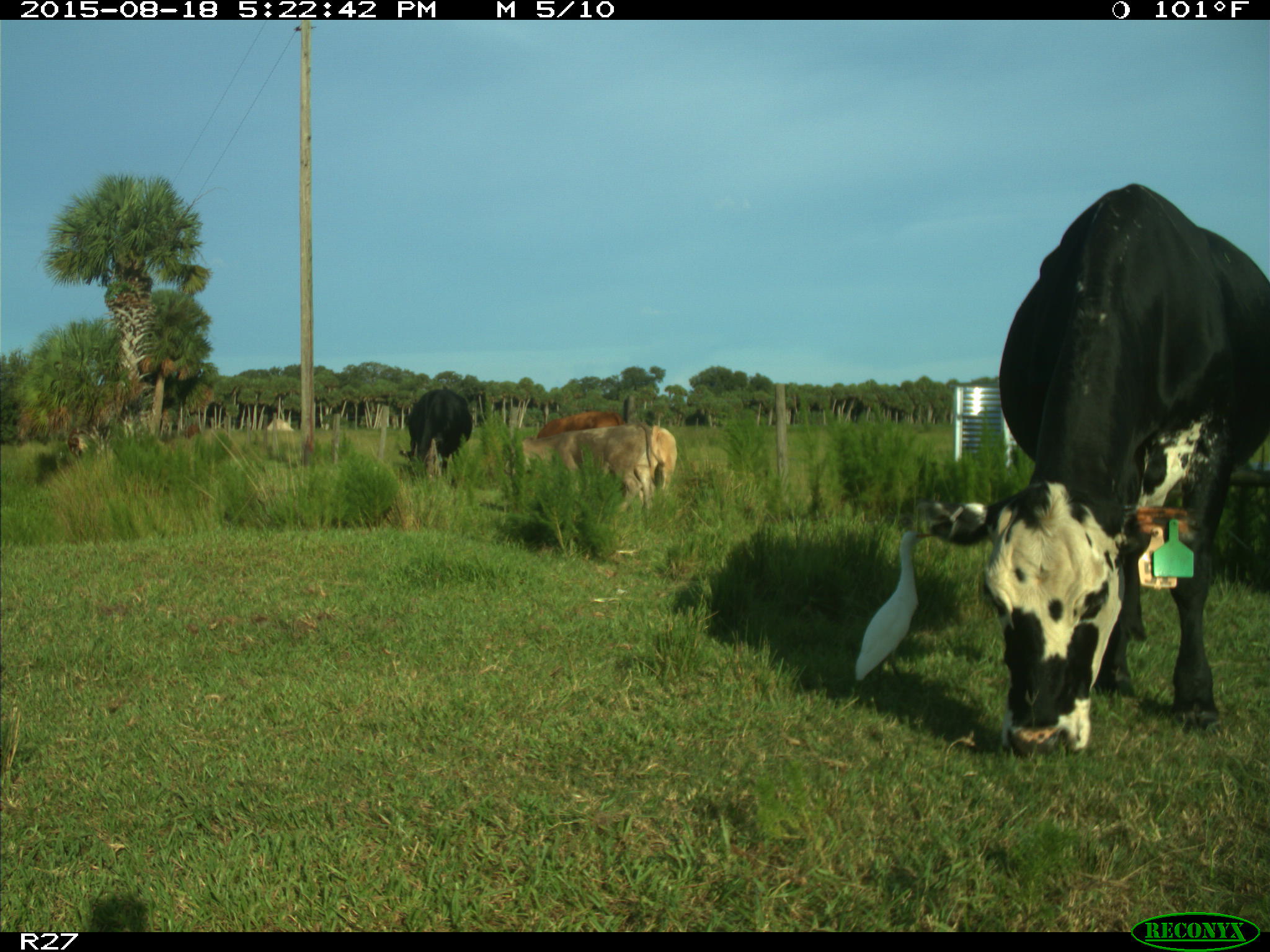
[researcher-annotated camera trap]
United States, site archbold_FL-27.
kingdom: Animalia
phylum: Chordata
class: Mammalia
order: Artiodactyla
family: Bovidae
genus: Bos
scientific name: Bos taurus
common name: domestic cow